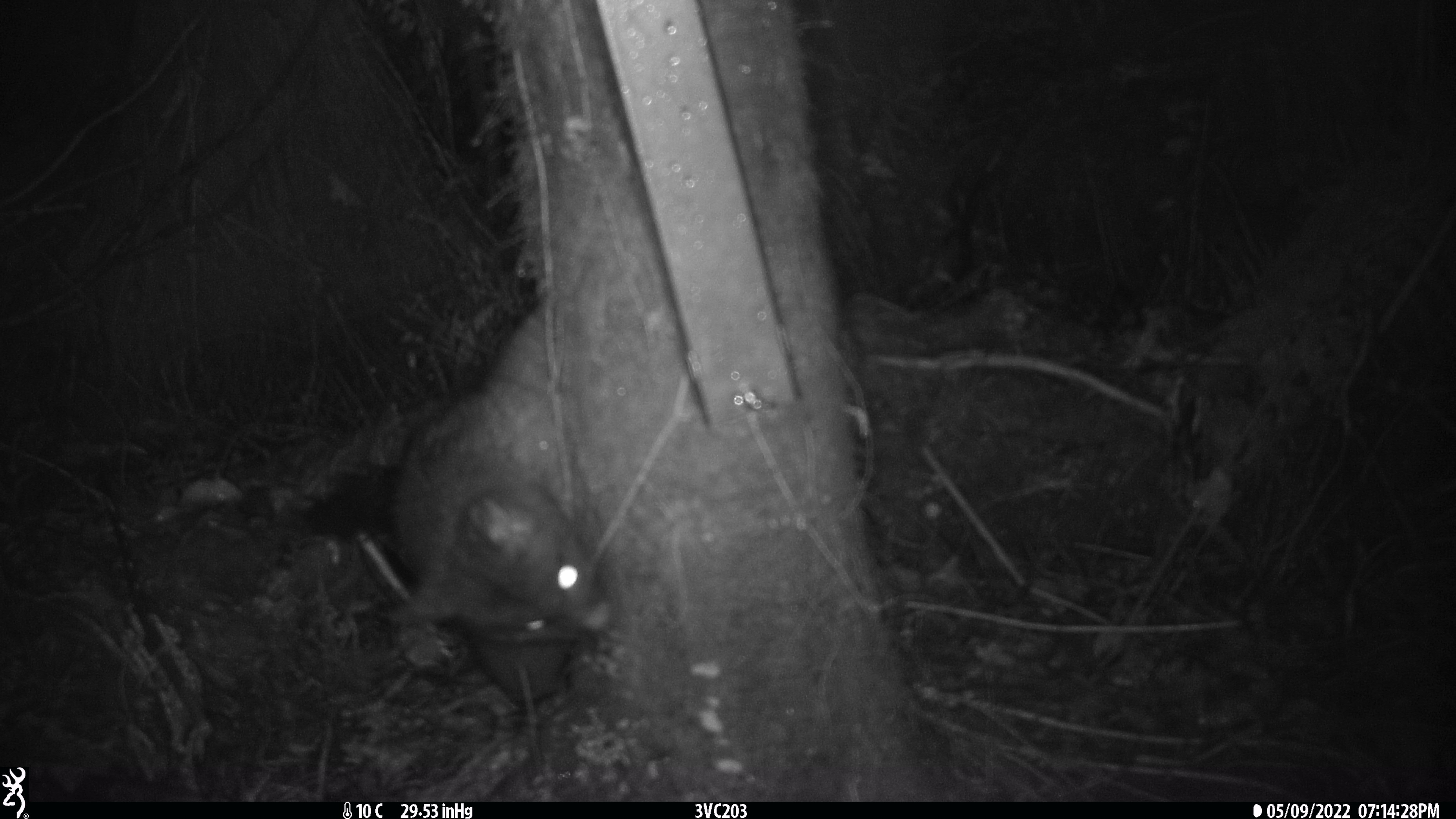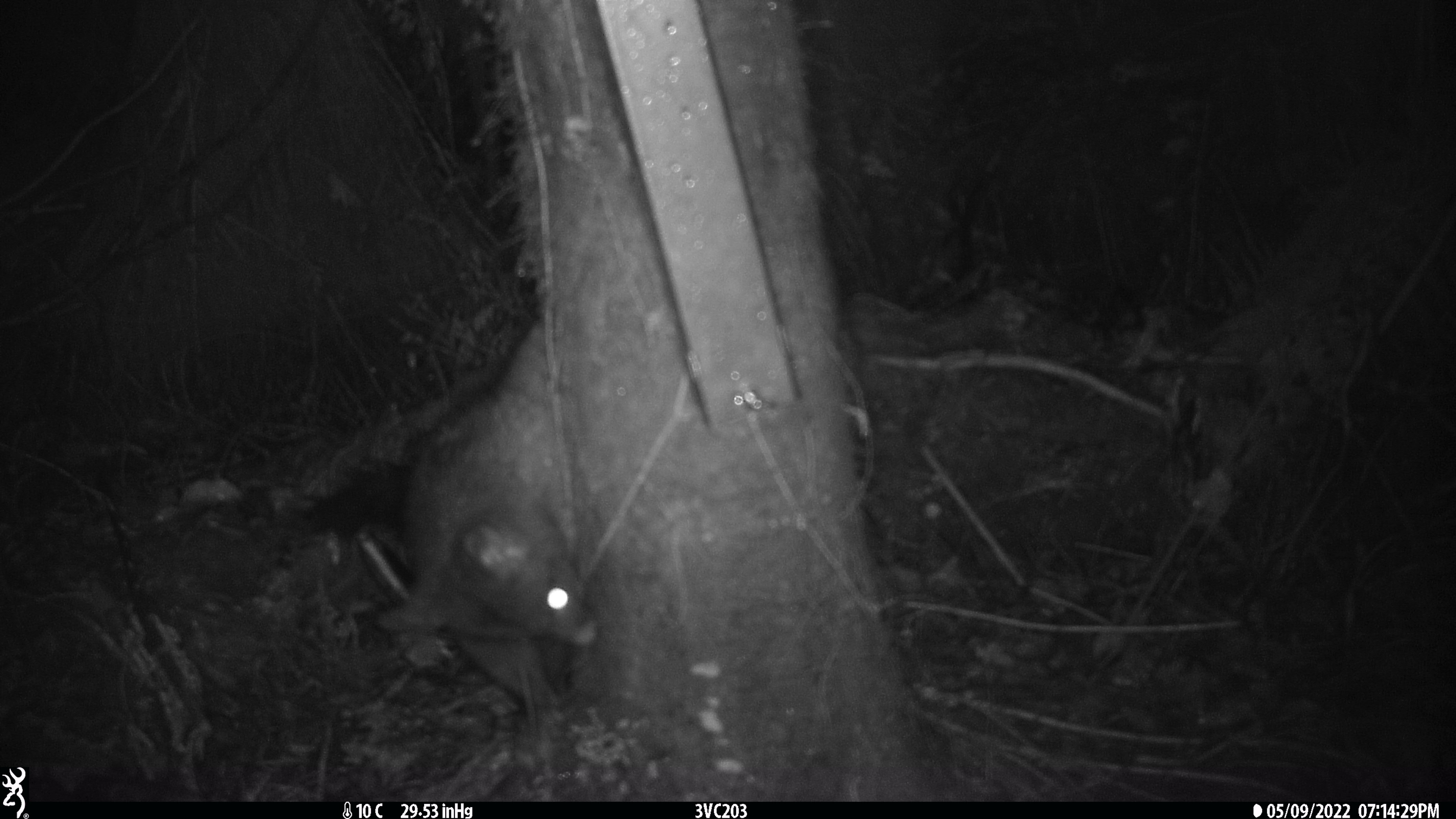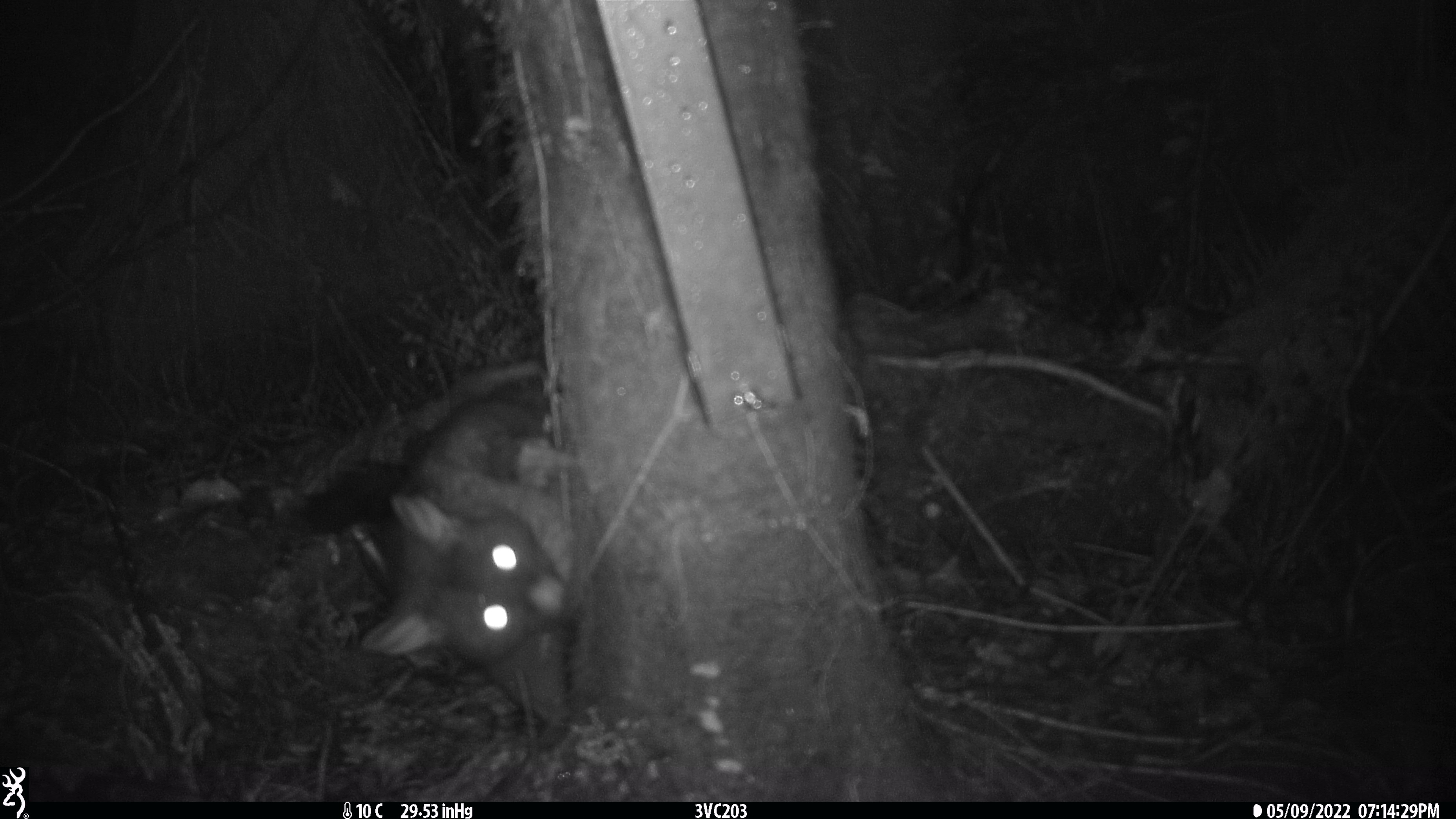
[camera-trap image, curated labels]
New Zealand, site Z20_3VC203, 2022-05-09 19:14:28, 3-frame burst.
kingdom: Animalia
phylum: Chordata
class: Mammalia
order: Diprotodontia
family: Phalangeridae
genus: Trichosurus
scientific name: Trichosurus vulpecula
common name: common brushtail possum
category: possum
Possum (common brushtail possum) (Trichosurus vulpecula).